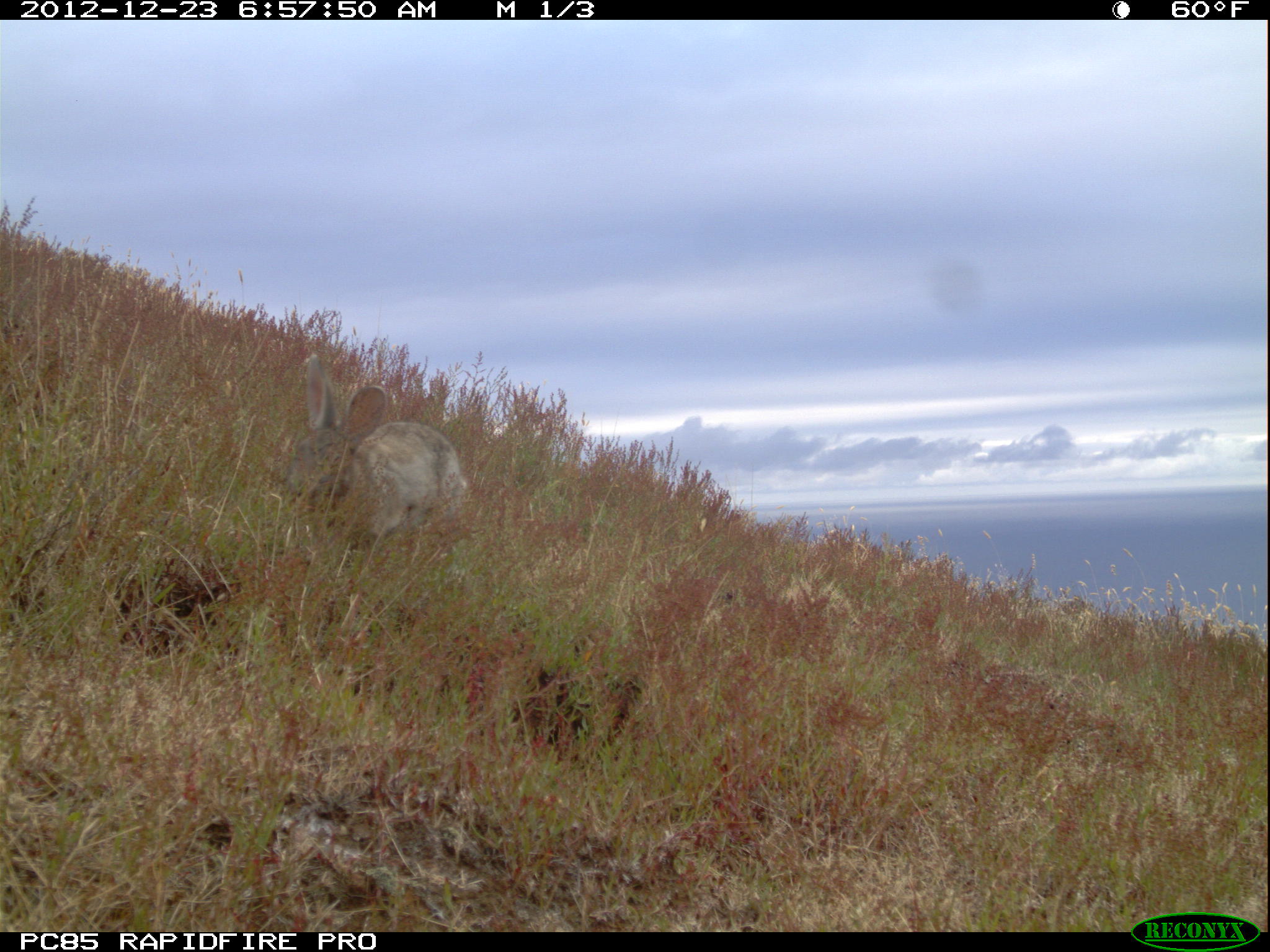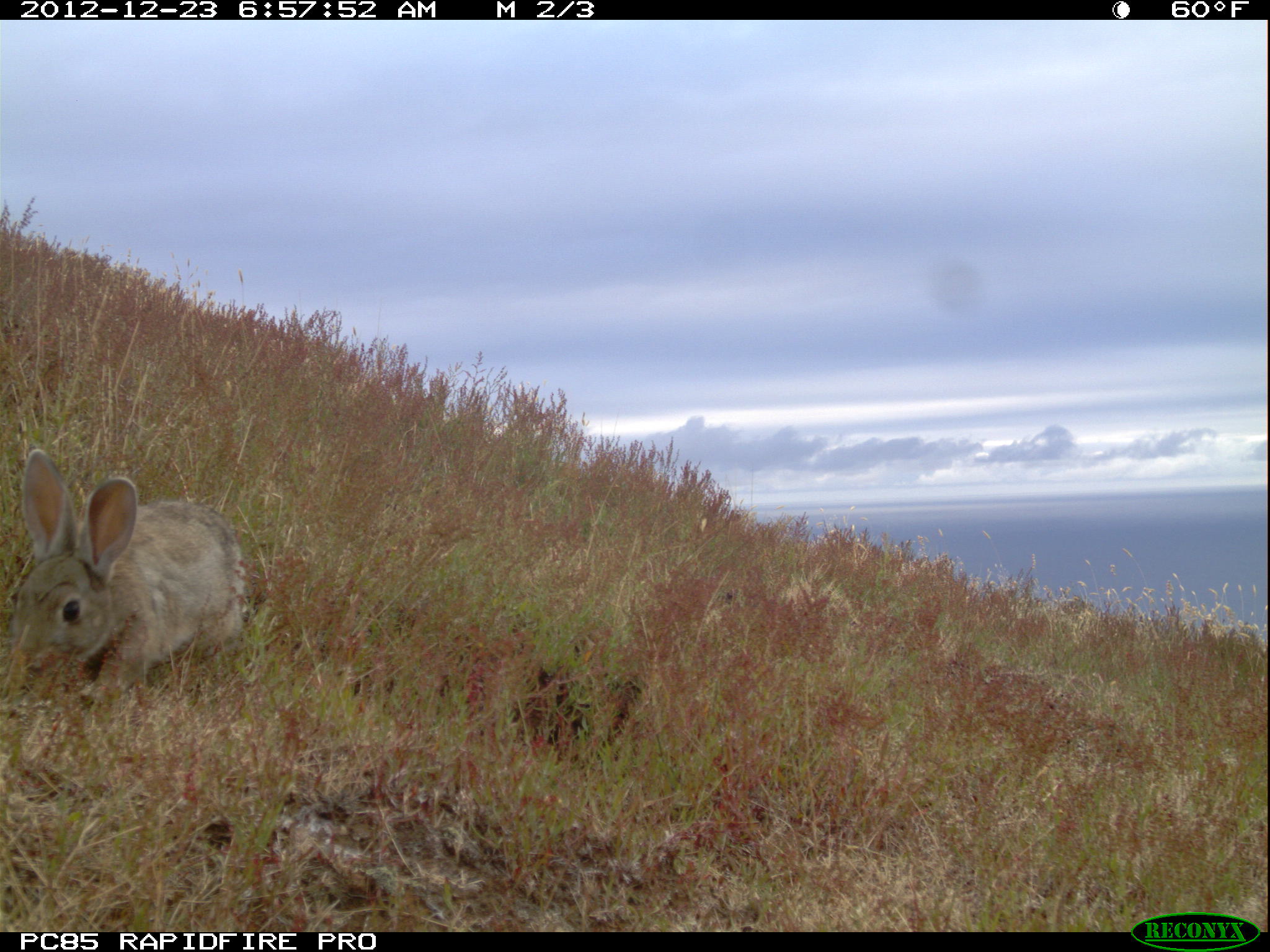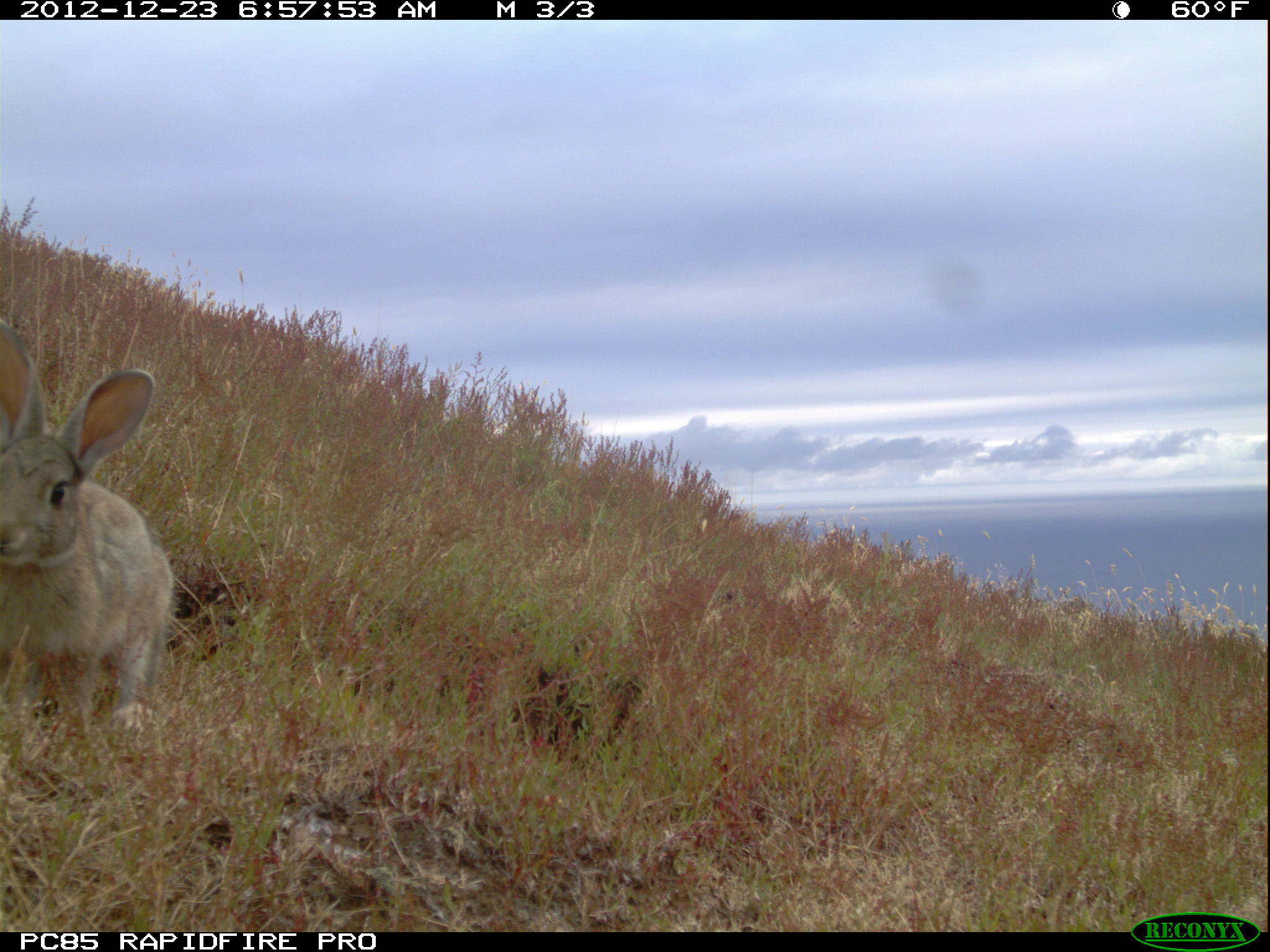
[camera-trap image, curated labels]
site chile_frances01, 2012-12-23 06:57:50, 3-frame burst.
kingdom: Animalia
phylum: Chordata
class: Mammalia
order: Lagomorpha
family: Leporidae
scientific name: Leporidae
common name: rabbits and hares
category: rabbit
Rabbit (rabbits and hares) (Leporidae).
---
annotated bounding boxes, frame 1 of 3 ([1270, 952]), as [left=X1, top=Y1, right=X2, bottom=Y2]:
rabbit: [left=270, top=344, right=471, bottom=565]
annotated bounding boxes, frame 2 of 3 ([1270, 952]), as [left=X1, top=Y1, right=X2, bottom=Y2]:
rabbit: [left=0, top=449, right=245, bottom=713]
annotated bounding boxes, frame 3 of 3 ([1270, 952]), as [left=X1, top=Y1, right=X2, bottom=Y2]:
rabbit: [left=0, top=304, right=172, bottom=756]